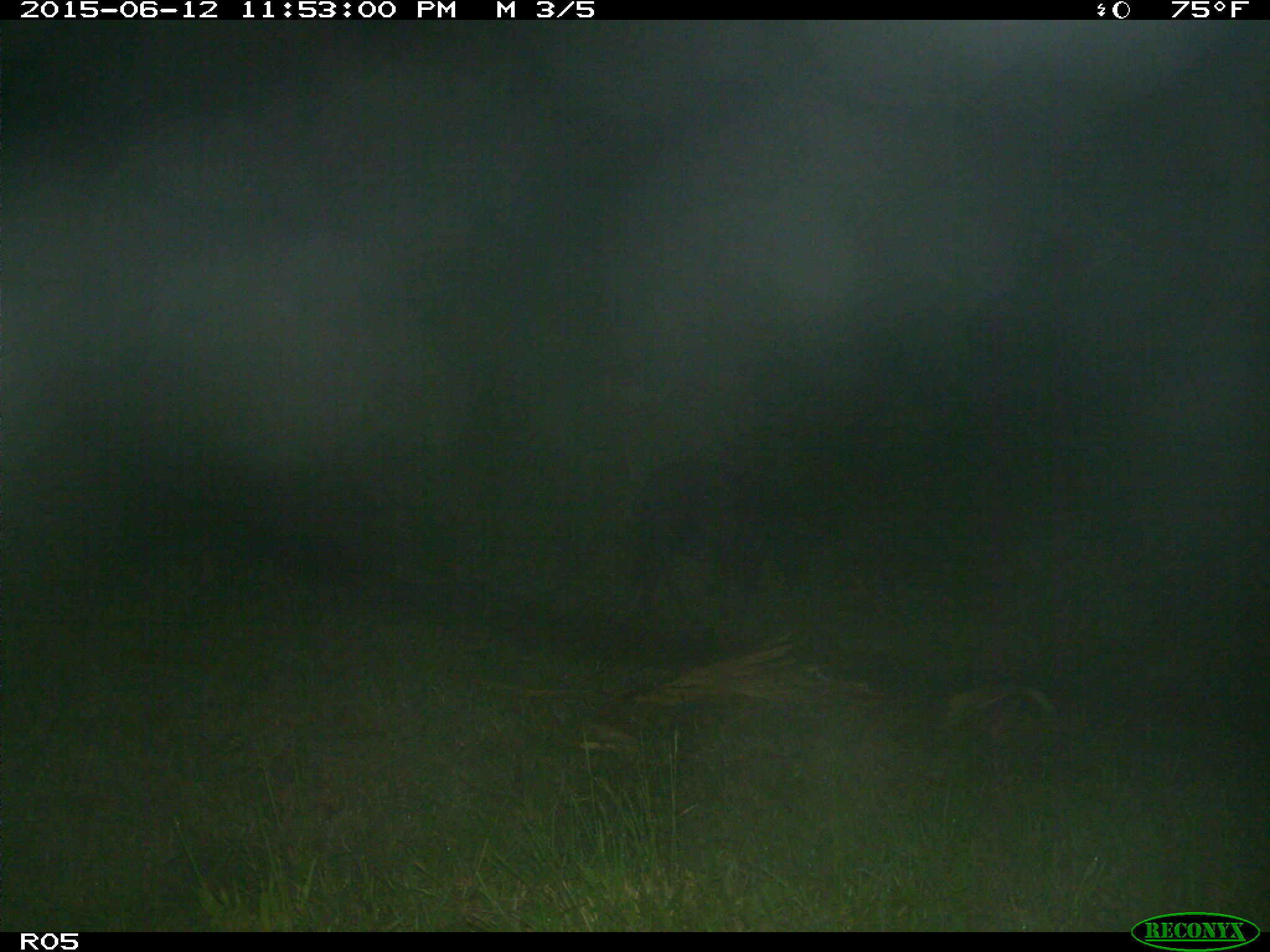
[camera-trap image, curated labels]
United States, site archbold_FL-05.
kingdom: Animalia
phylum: Chordata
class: Mammalia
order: Artiodactyla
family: Suidae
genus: Sus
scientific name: Sus scrofa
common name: wild boar